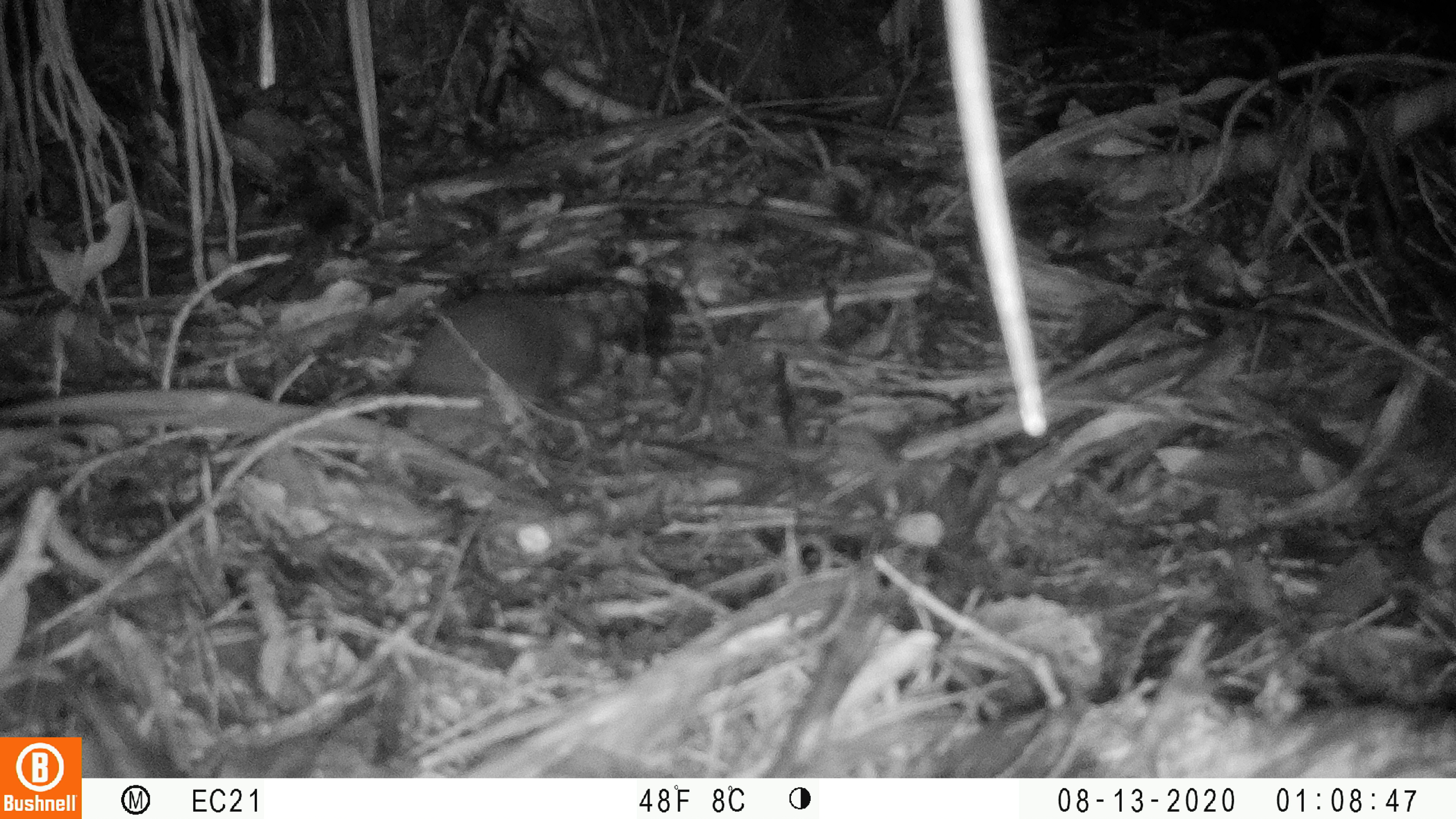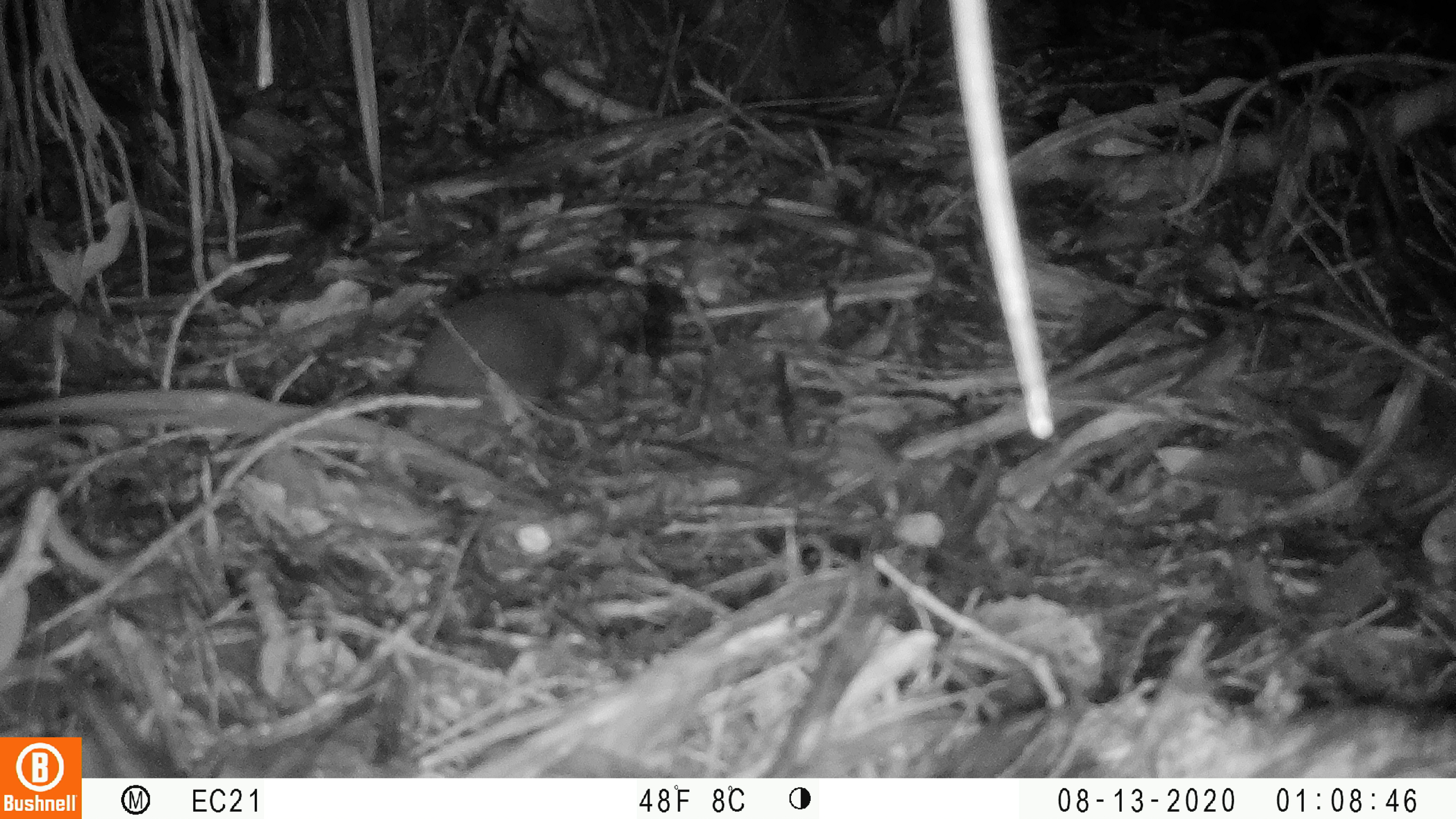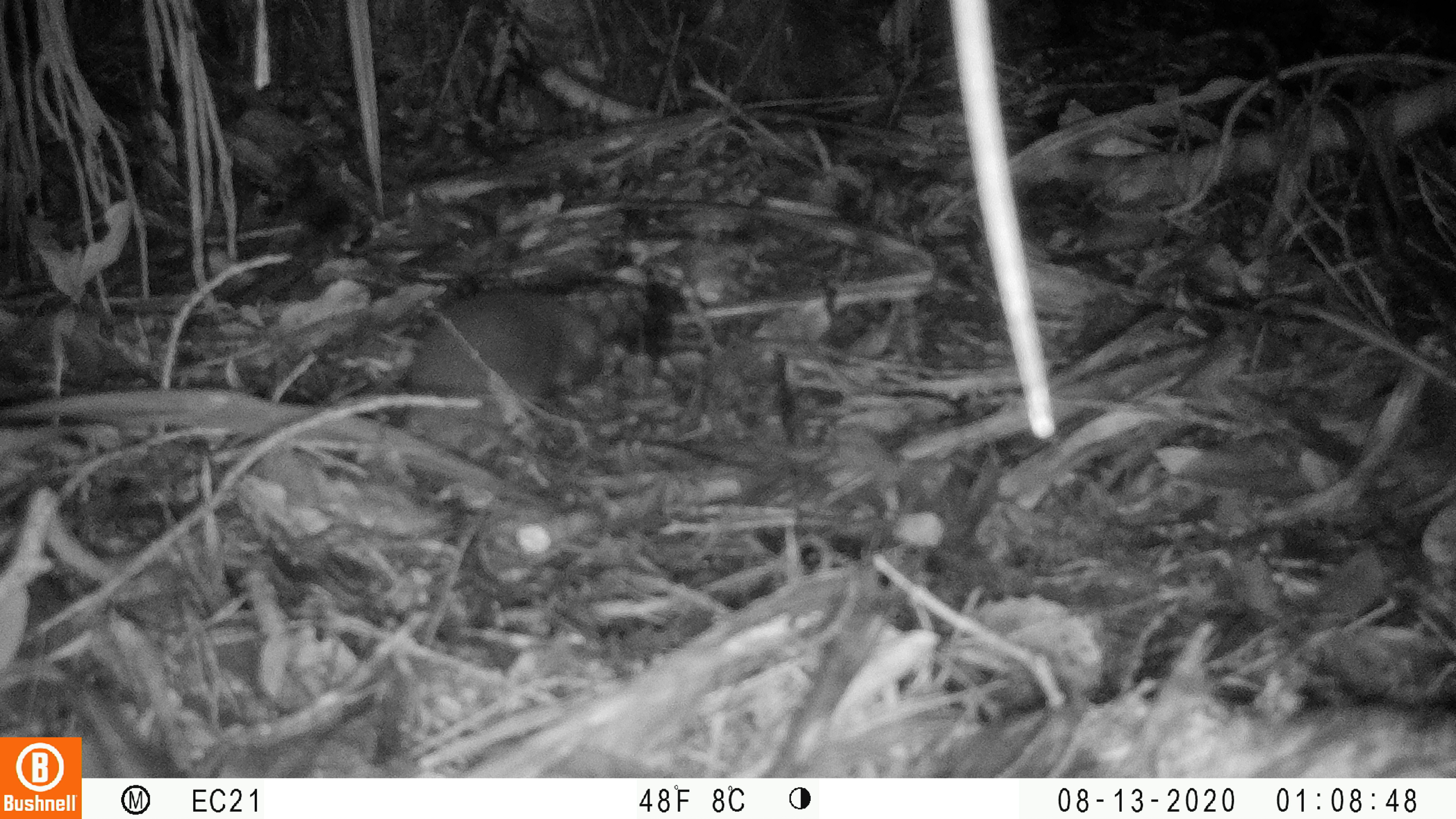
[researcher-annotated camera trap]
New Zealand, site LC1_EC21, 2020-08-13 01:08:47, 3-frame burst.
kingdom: Animalia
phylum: Chordata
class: Mammalia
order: Rodentia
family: Muridae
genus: Rattus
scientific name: Rattus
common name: rat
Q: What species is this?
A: Rat (Rattus).